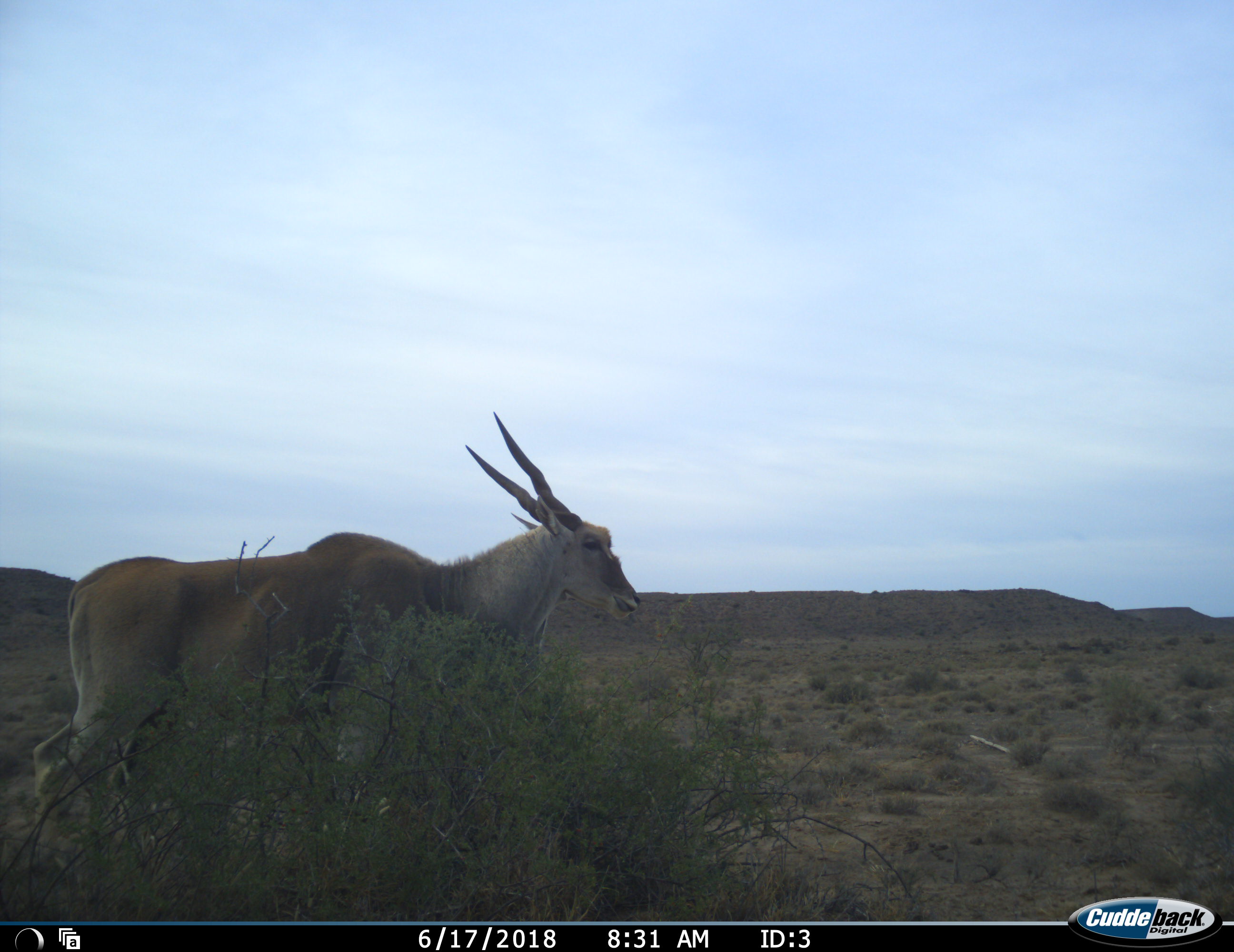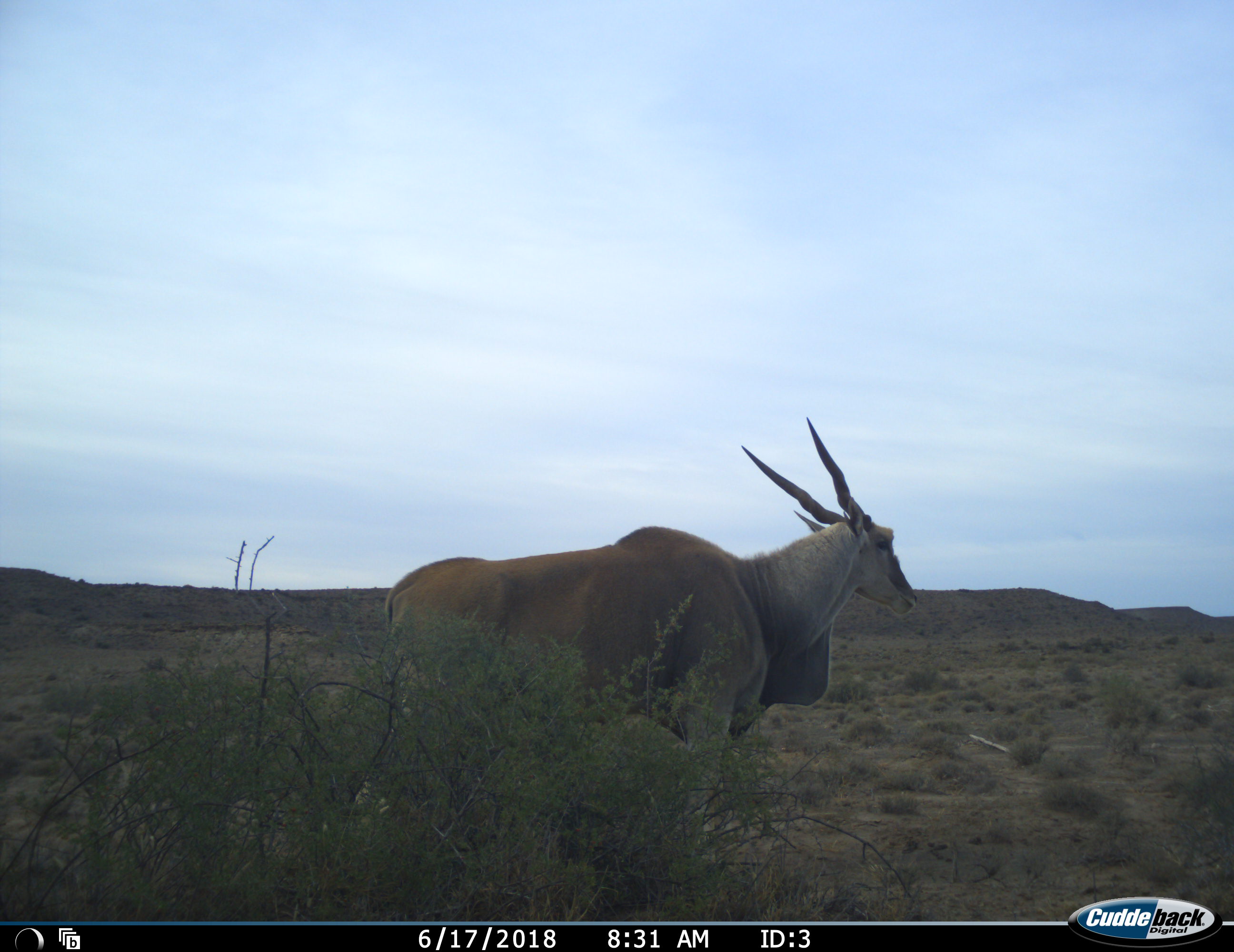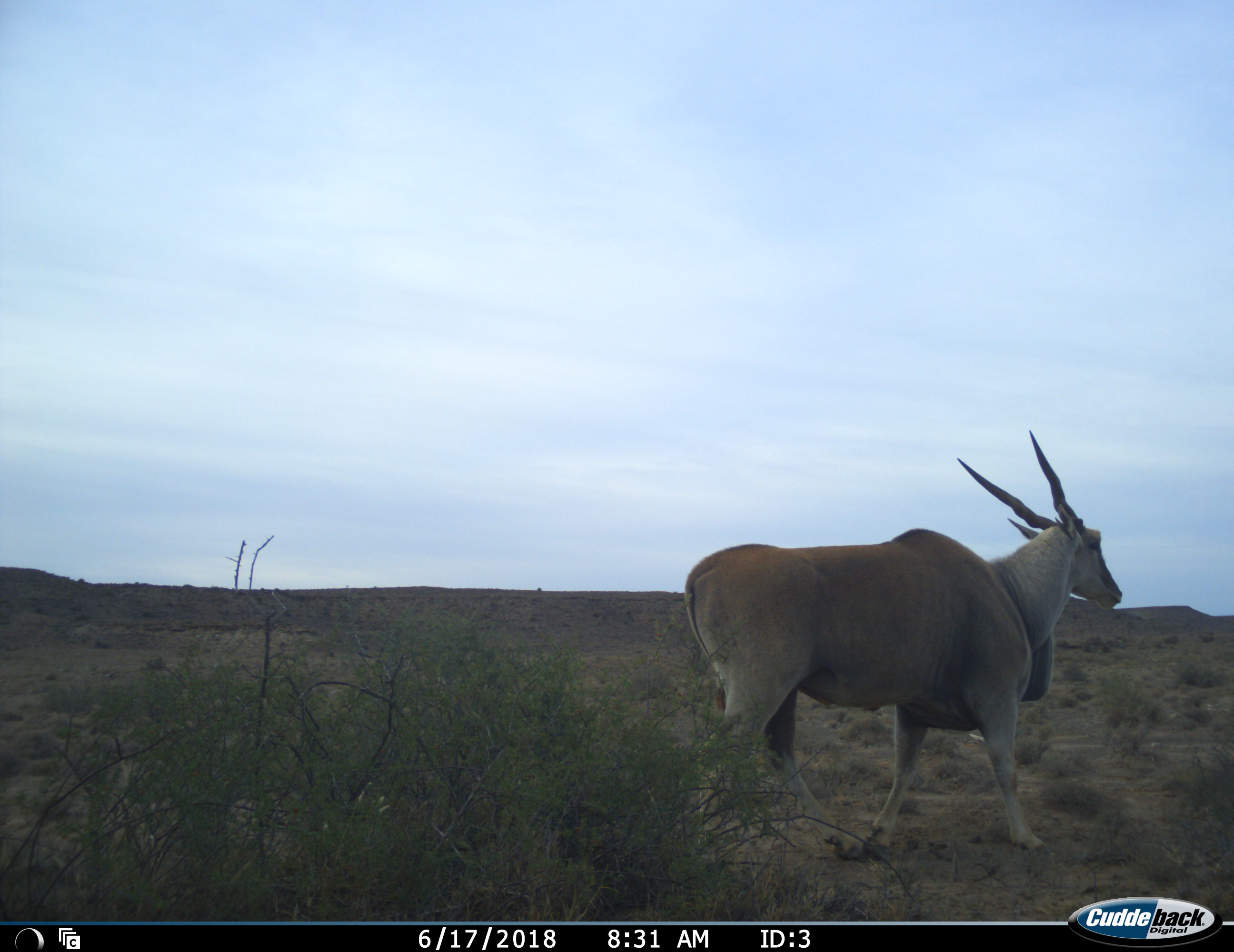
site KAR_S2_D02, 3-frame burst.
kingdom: Animalia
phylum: Chordata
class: Mammalia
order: Artiodactyla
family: Bovidae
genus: Tragelaphus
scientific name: Tragelaphus oryx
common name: eland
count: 1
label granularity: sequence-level